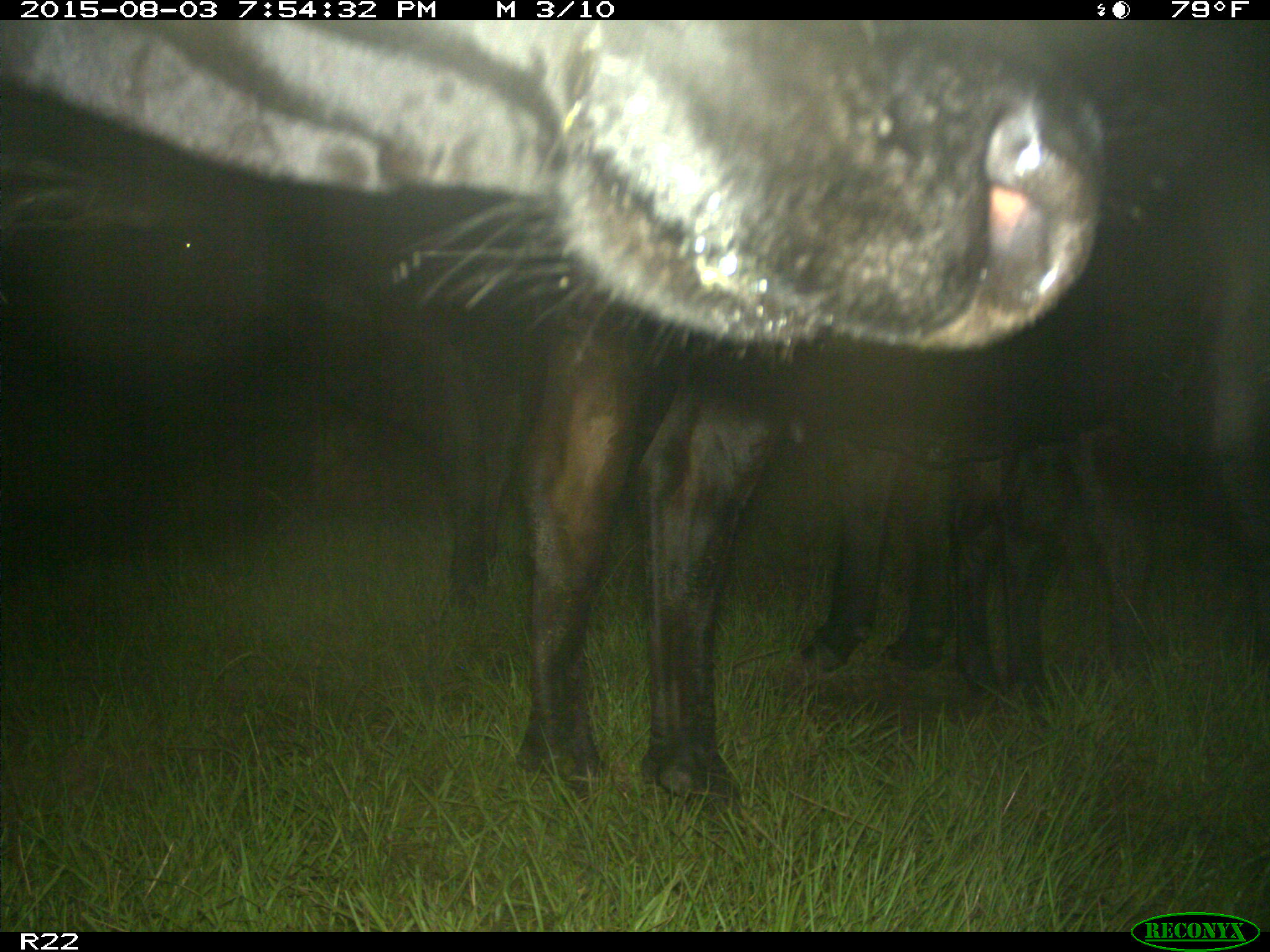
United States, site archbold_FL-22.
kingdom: Animalia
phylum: Chordata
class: Mammalia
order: Artiodactyla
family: Bovidae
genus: Bos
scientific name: Bos taurus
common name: domestic cow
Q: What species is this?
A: Bos taurus (domestic cow).